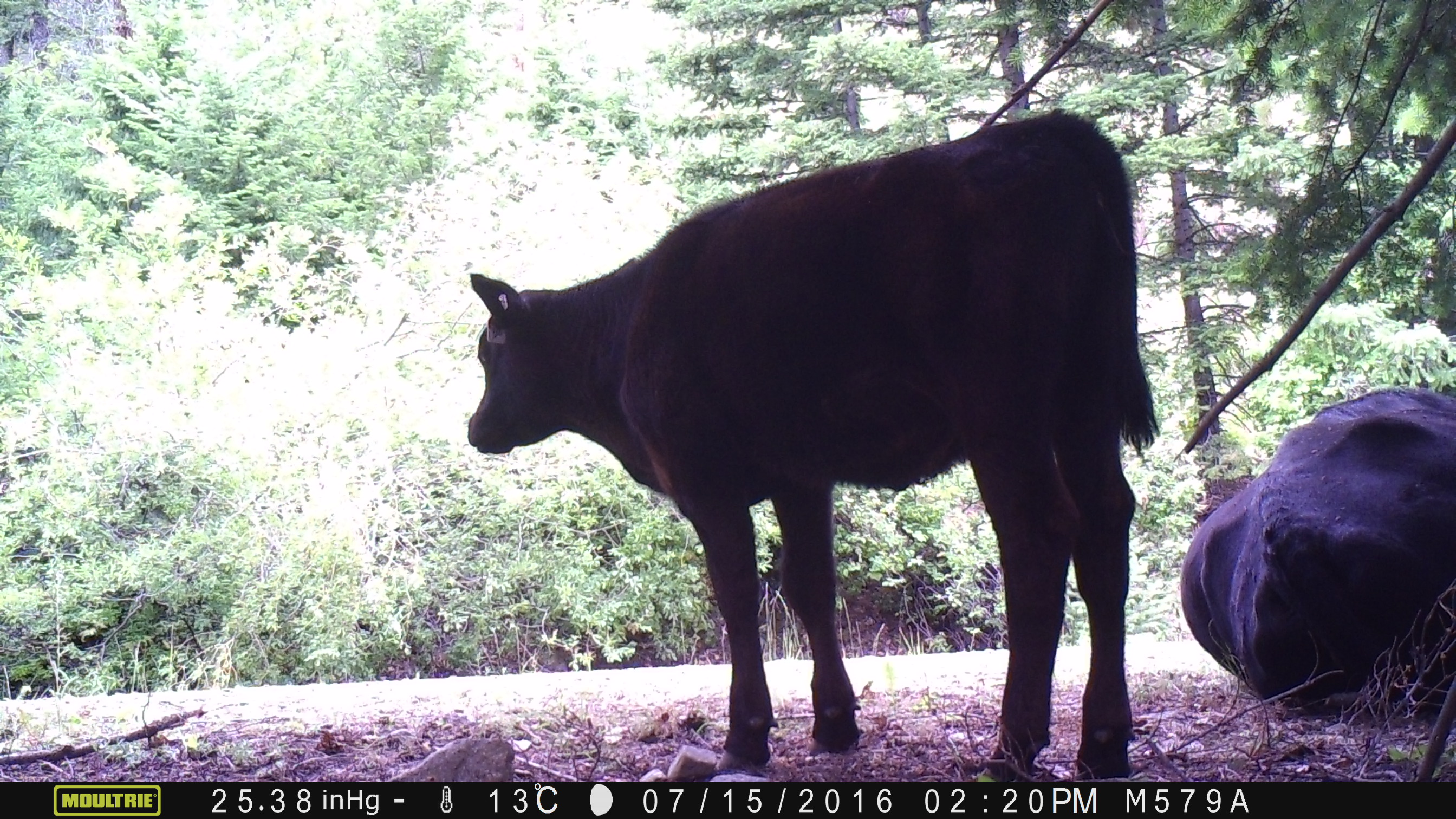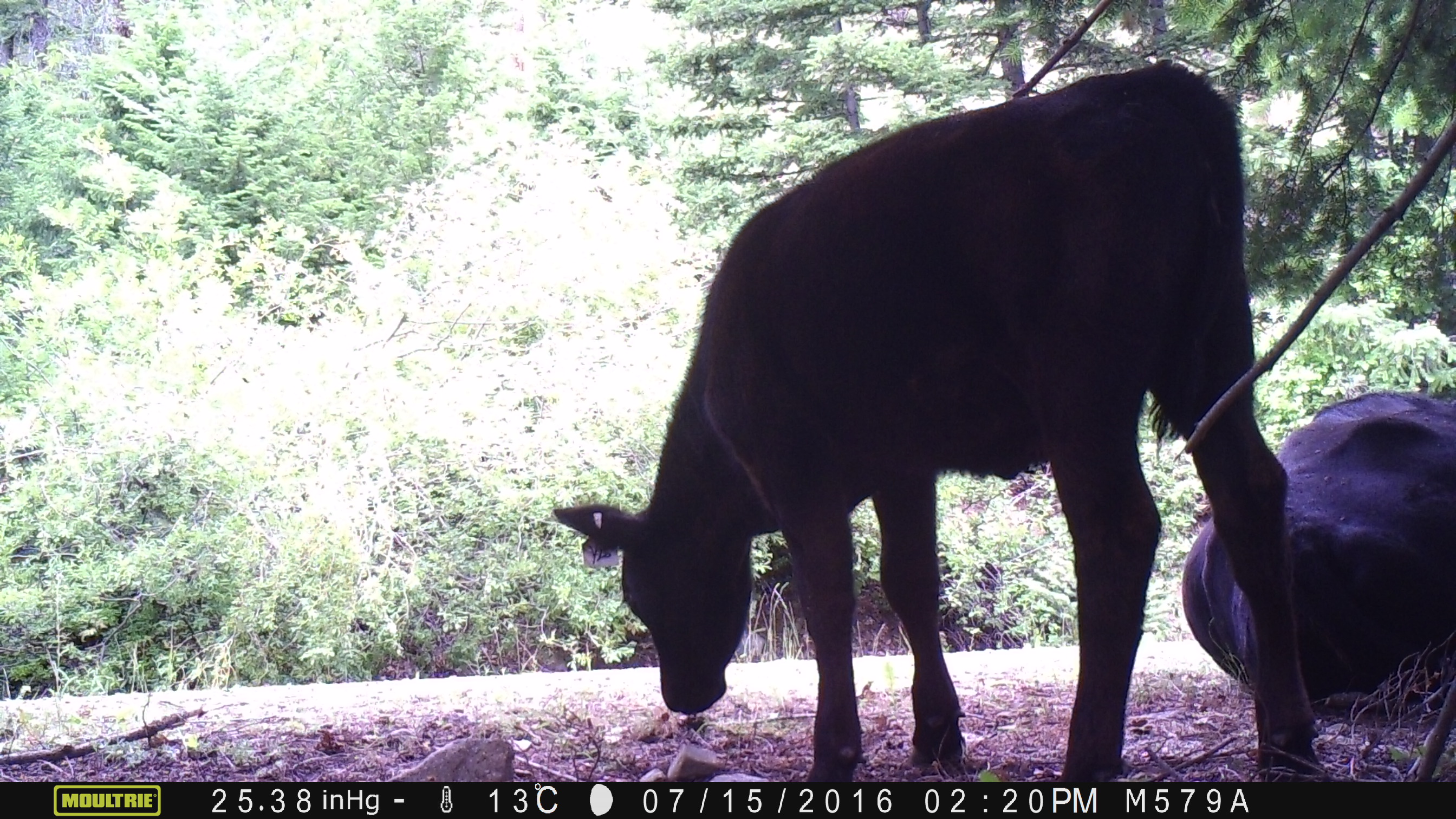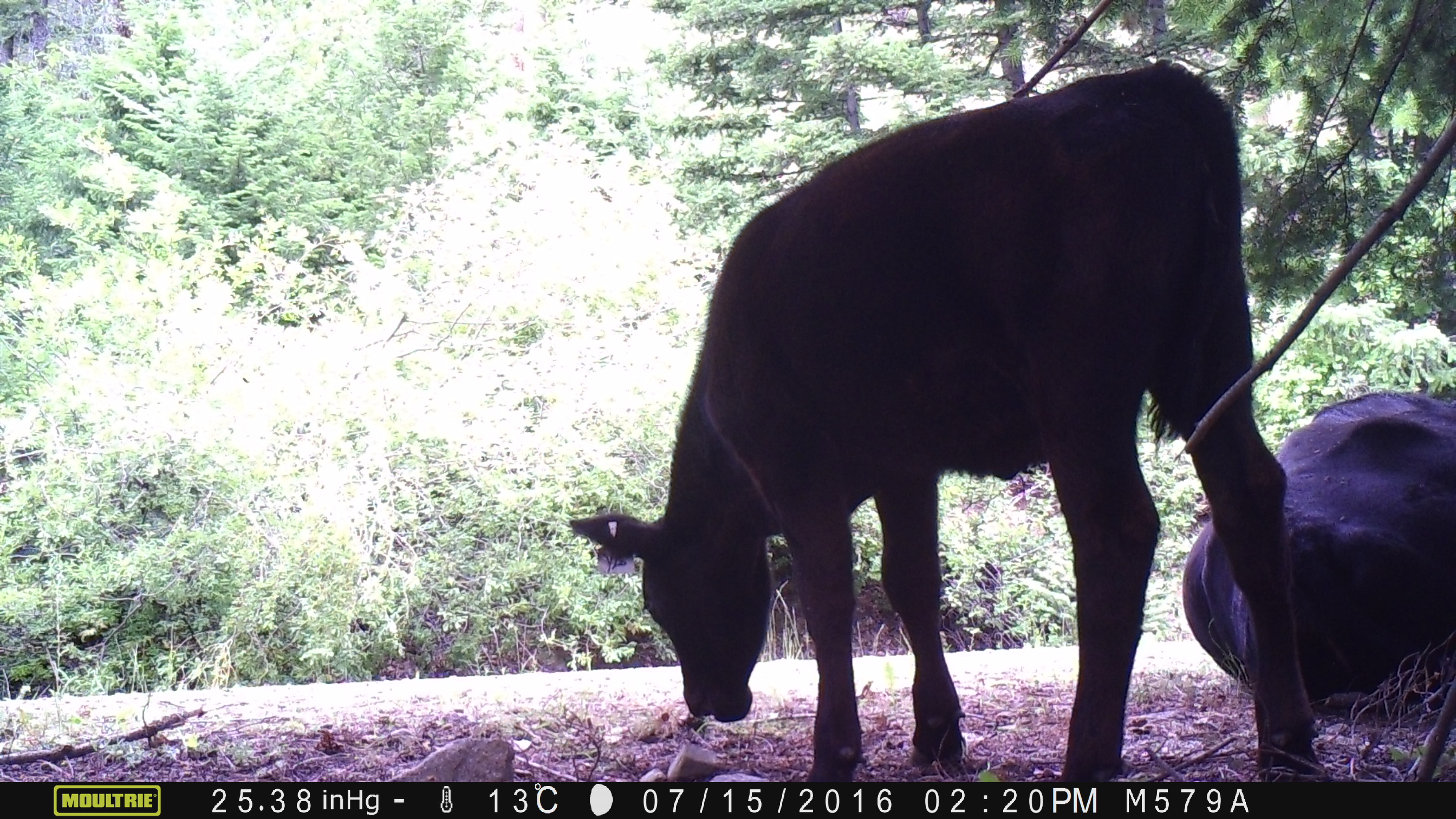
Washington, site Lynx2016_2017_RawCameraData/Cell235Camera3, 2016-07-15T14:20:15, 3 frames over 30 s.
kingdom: Animalia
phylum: Chordata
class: Mammalia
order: Artiodactyla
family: Bovidae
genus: Bos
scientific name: Bos taurus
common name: domestic cattle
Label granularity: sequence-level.